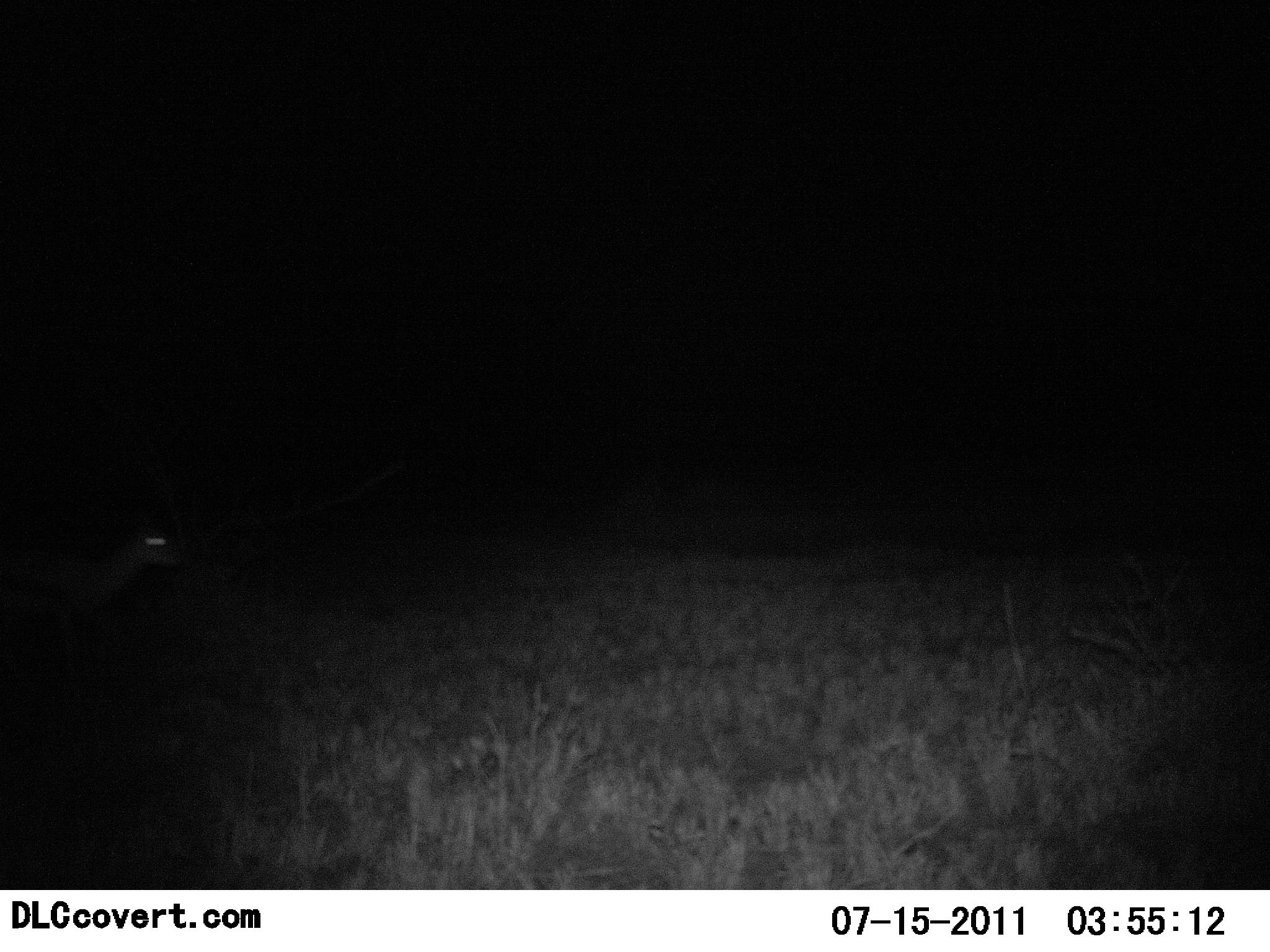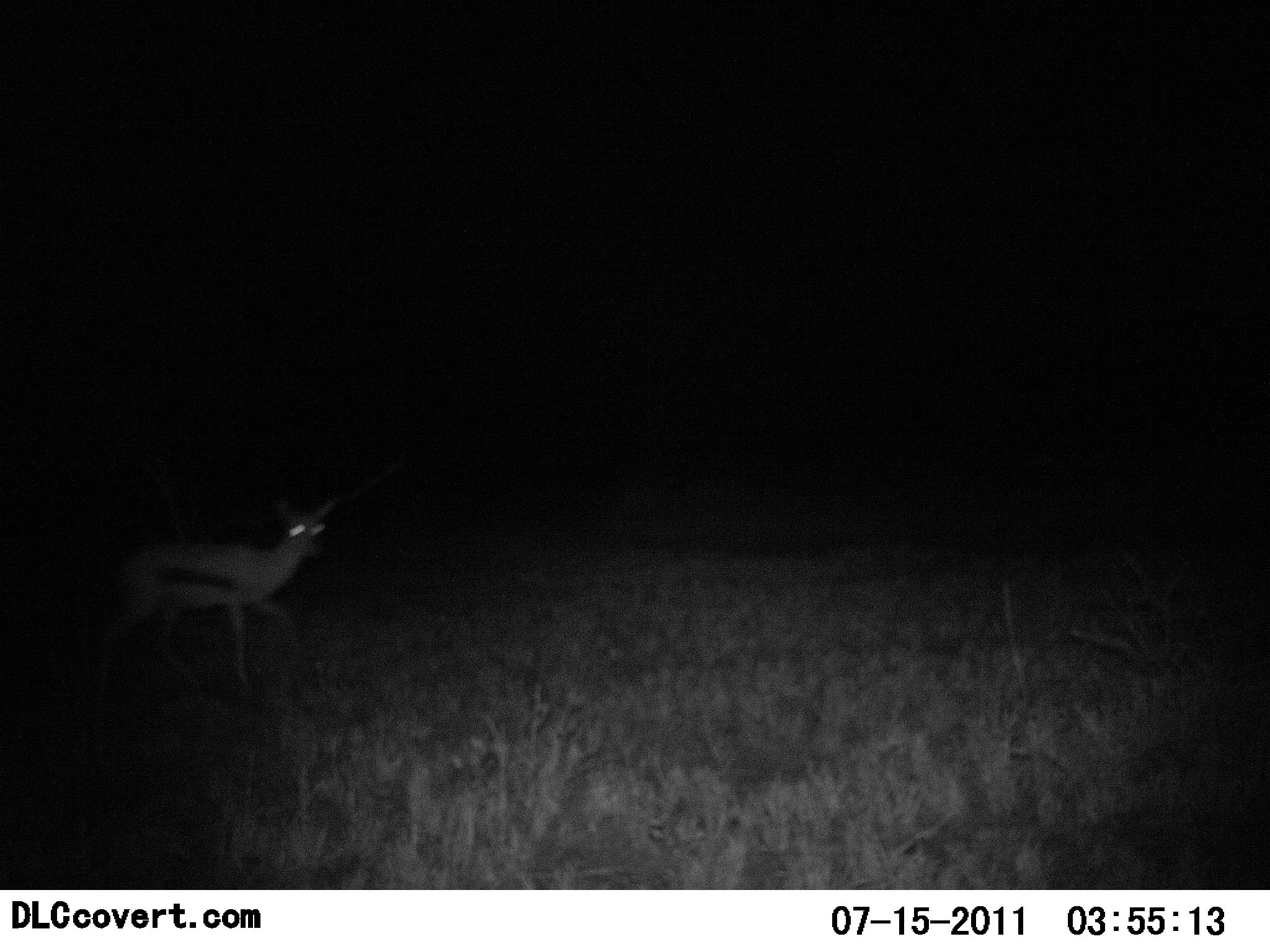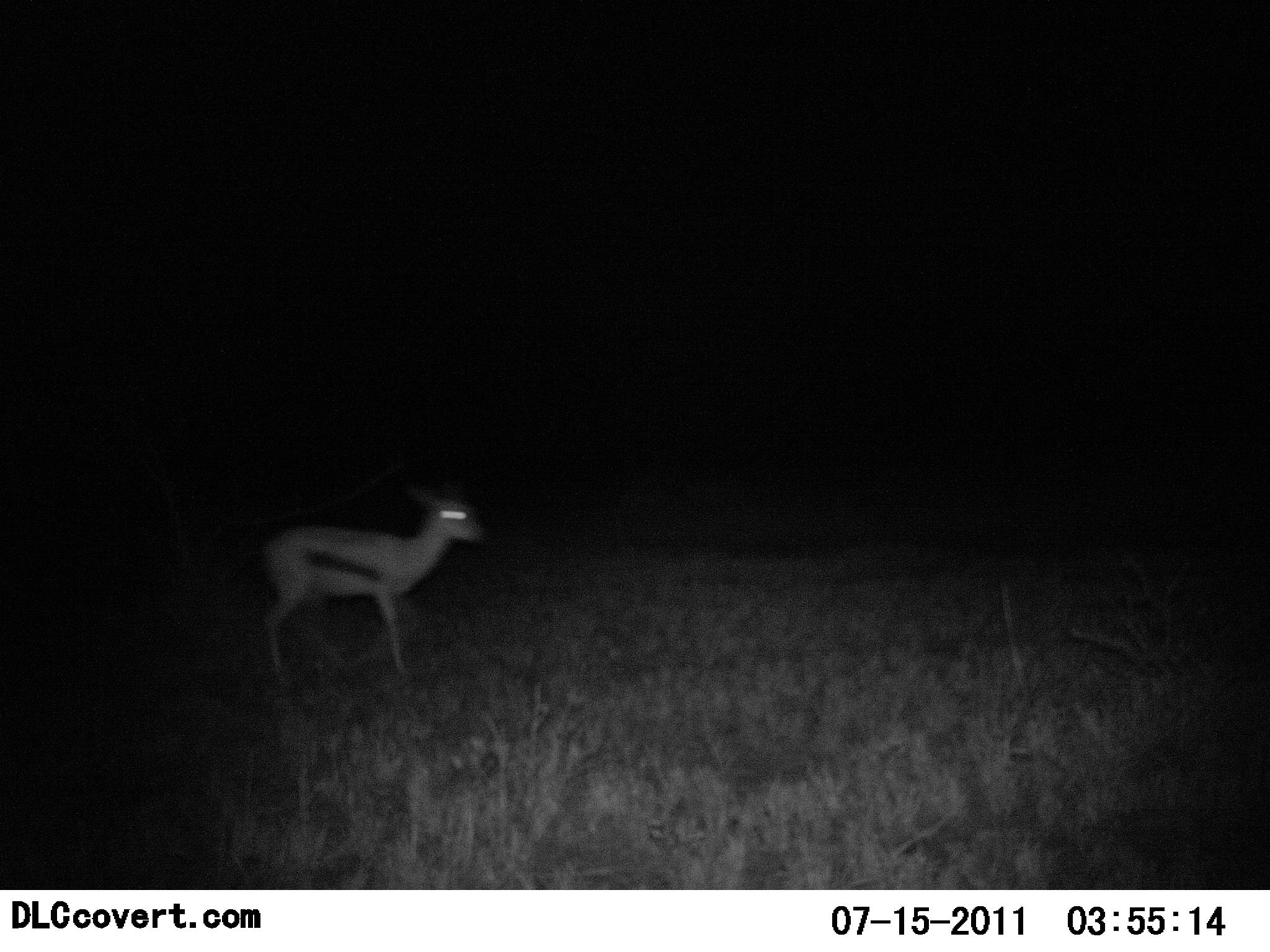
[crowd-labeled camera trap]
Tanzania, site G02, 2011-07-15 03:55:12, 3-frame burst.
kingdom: Animalia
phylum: Chordata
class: Mammalia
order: Artiodactyla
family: Bovidae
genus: Eudorcas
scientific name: Eudorcas thomsonii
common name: thomson's gazelle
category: gazellethomsons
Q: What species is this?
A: Gazellethomsons (thomson's gazelle) (Eudorcas thomsonii).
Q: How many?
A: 1.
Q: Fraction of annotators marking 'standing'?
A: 10%.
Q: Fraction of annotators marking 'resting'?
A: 0%.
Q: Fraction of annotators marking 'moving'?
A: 90%.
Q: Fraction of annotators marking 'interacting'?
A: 0%.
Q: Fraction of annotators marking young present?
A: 0%.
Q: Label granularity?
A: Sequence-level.